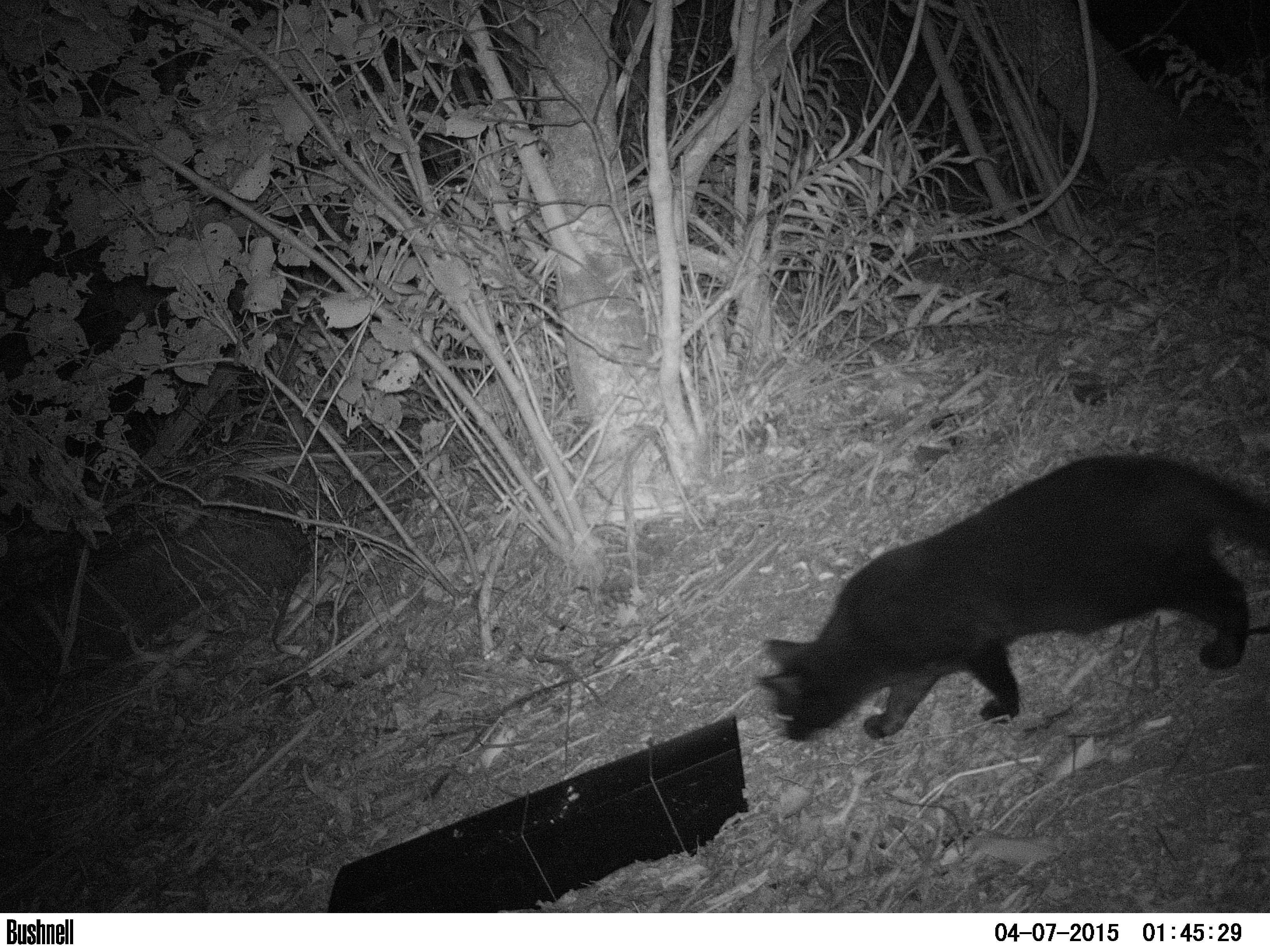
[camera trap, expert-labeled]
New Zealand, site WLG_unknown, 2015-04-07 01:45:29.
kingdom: Animalia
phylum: Chordata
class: Mammalia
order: Carnivora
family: Felidae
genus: Felis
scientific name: Felis catus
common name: domestic cat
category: cat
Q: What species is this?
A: Cat (domestic cat) (Felis catus).